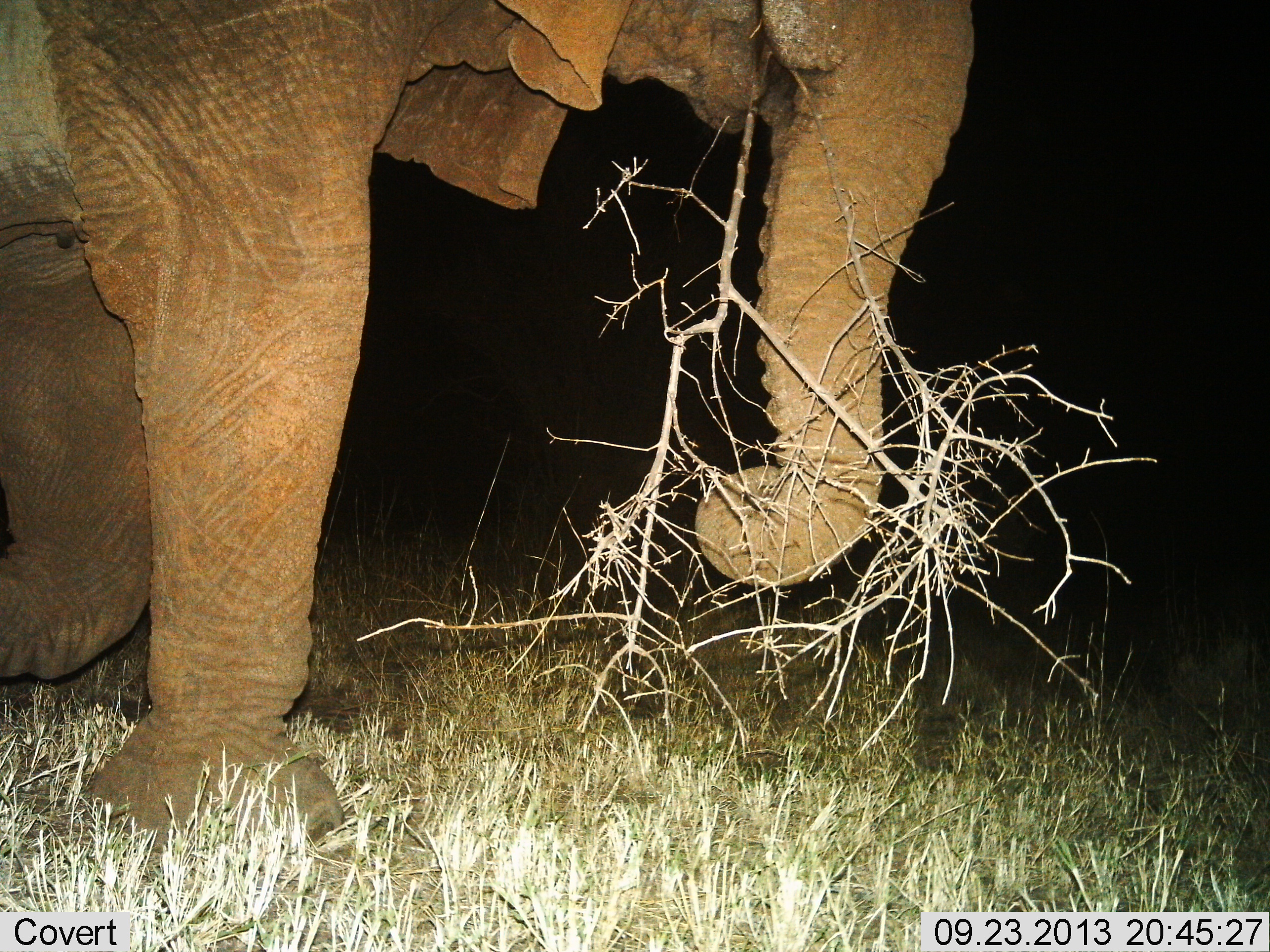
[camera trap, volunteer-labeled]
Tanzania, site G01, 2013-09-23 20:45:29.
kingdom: Animalia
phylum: Chordata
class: Mammalia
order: Proboscidea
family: Elephantidae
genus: Loxodonta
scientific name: Loxodonta africana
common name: african bush elephant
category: elephant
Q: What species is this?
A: Elephant (african bush elephant) (Loxodonta africana).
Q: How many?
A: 1.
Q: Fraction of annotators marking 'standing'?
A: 10%.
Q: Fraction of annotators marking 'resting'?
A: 0%.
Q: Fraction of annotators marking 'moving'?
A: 30%.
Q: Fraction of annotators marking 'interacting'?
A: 0%.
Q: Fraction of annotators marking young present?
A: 0%.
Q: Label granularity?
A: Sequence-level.